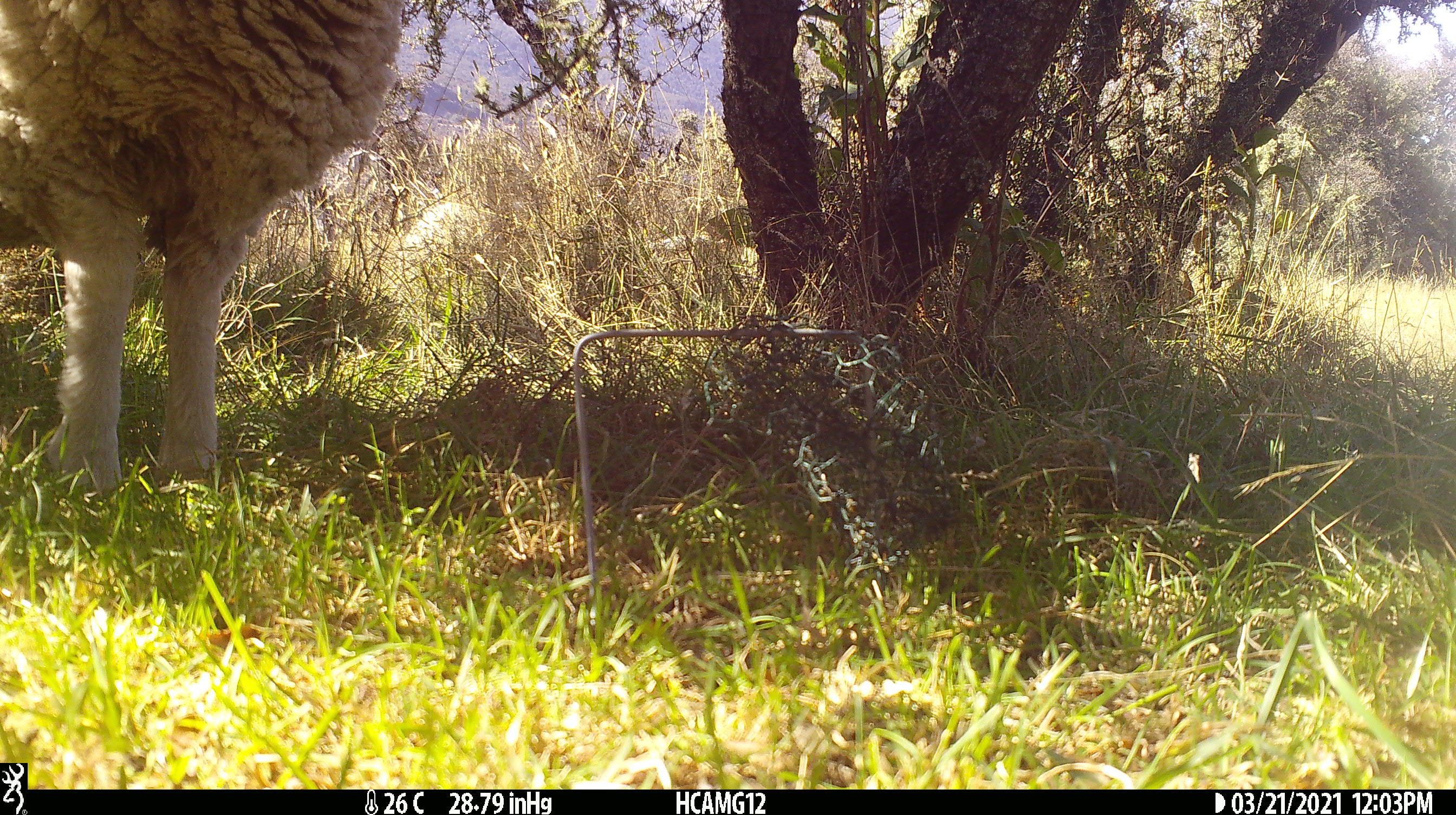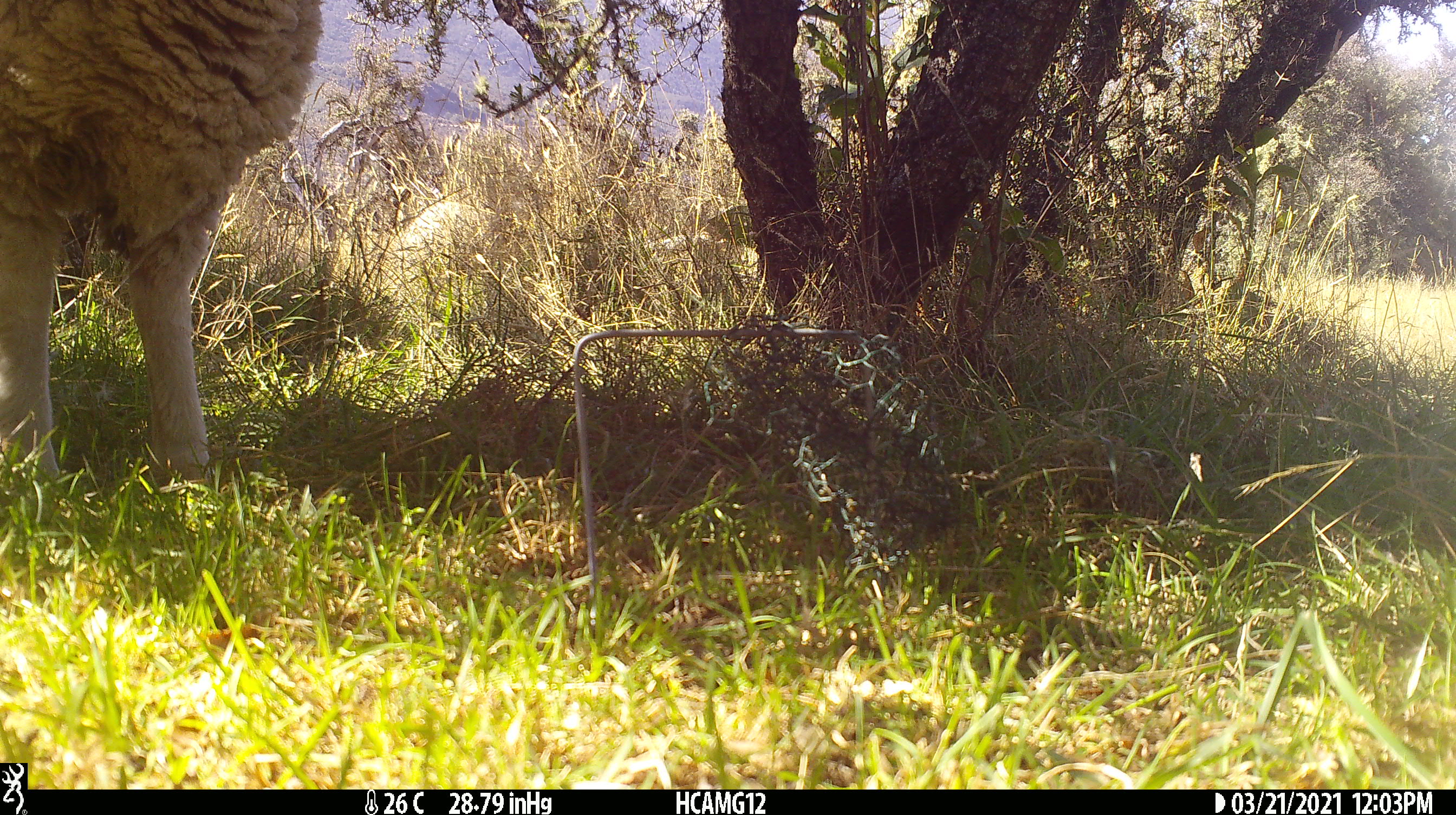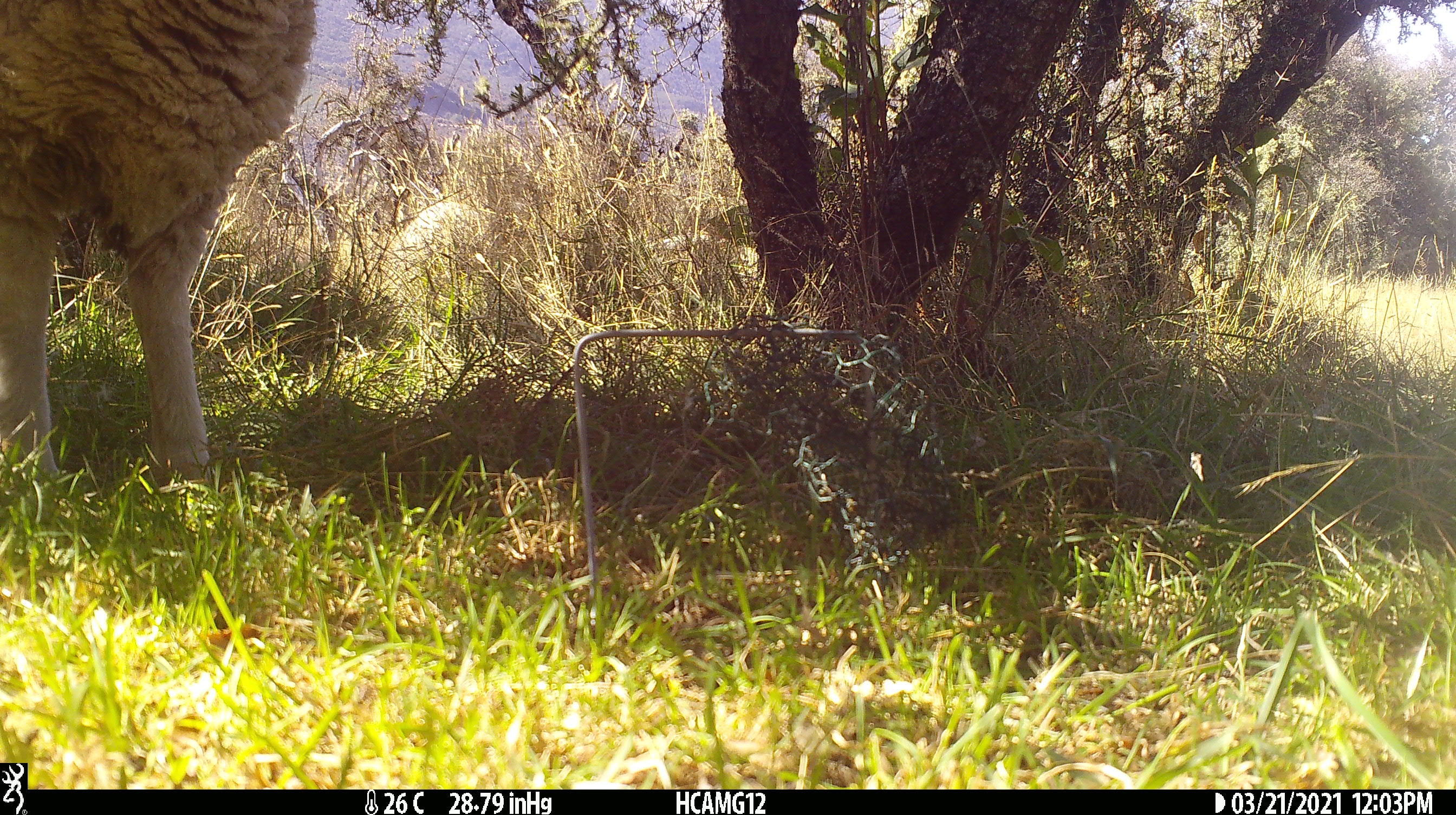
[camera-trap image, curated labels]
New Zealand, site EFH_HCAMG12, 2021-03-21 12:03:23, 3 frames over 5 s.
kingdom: Animalia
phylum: Chordata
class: Mammalia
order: Artiodactyla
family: Bovidae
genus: Ovis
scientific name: Ovis aries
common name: domestic sheep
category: sheep